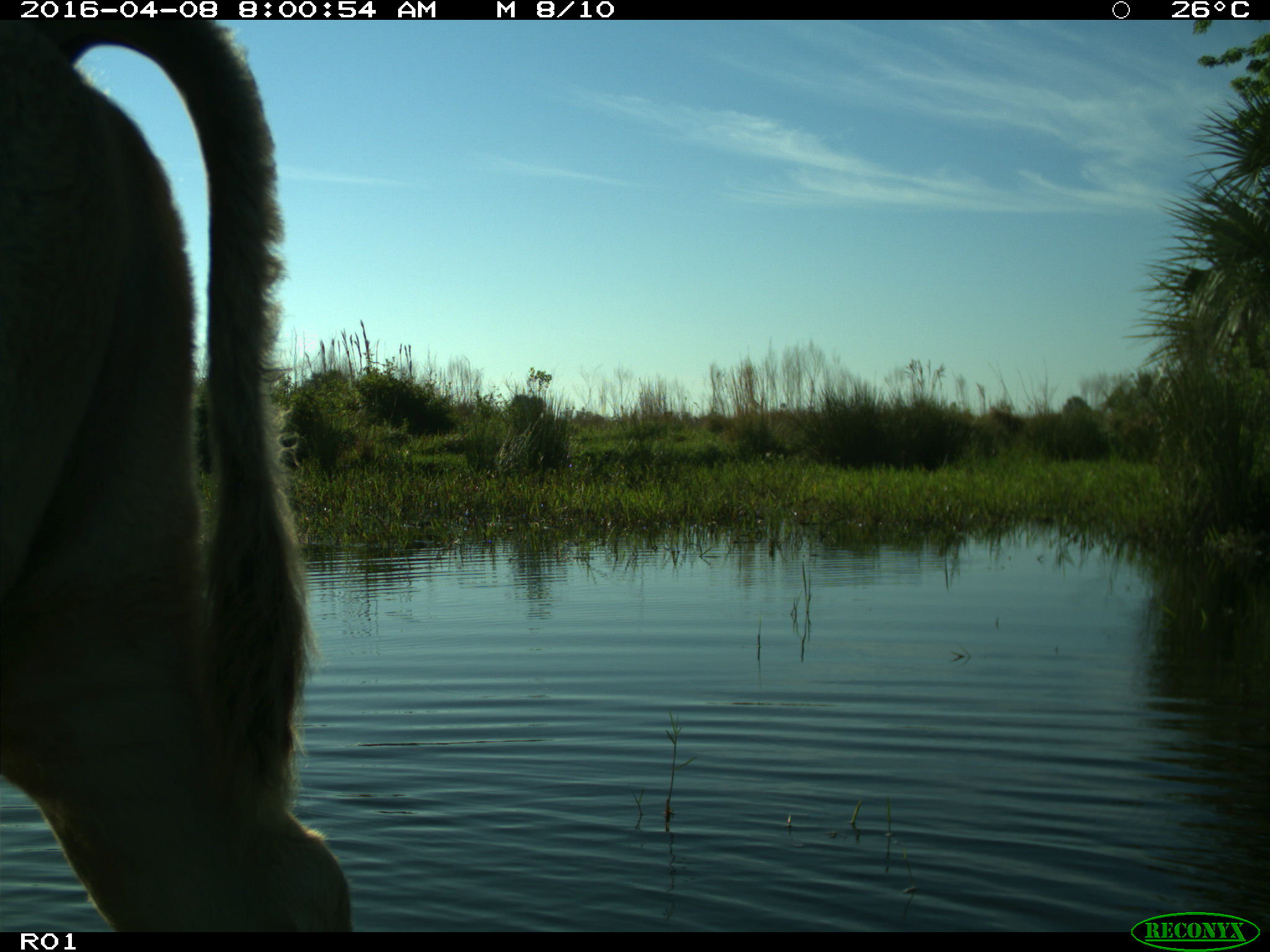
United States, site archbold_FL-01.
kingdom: Animalia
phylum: Chordata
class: Mammalia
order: Artiodactyla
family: Bovidae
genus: Bos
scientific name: Bos taurus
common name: domestic cow